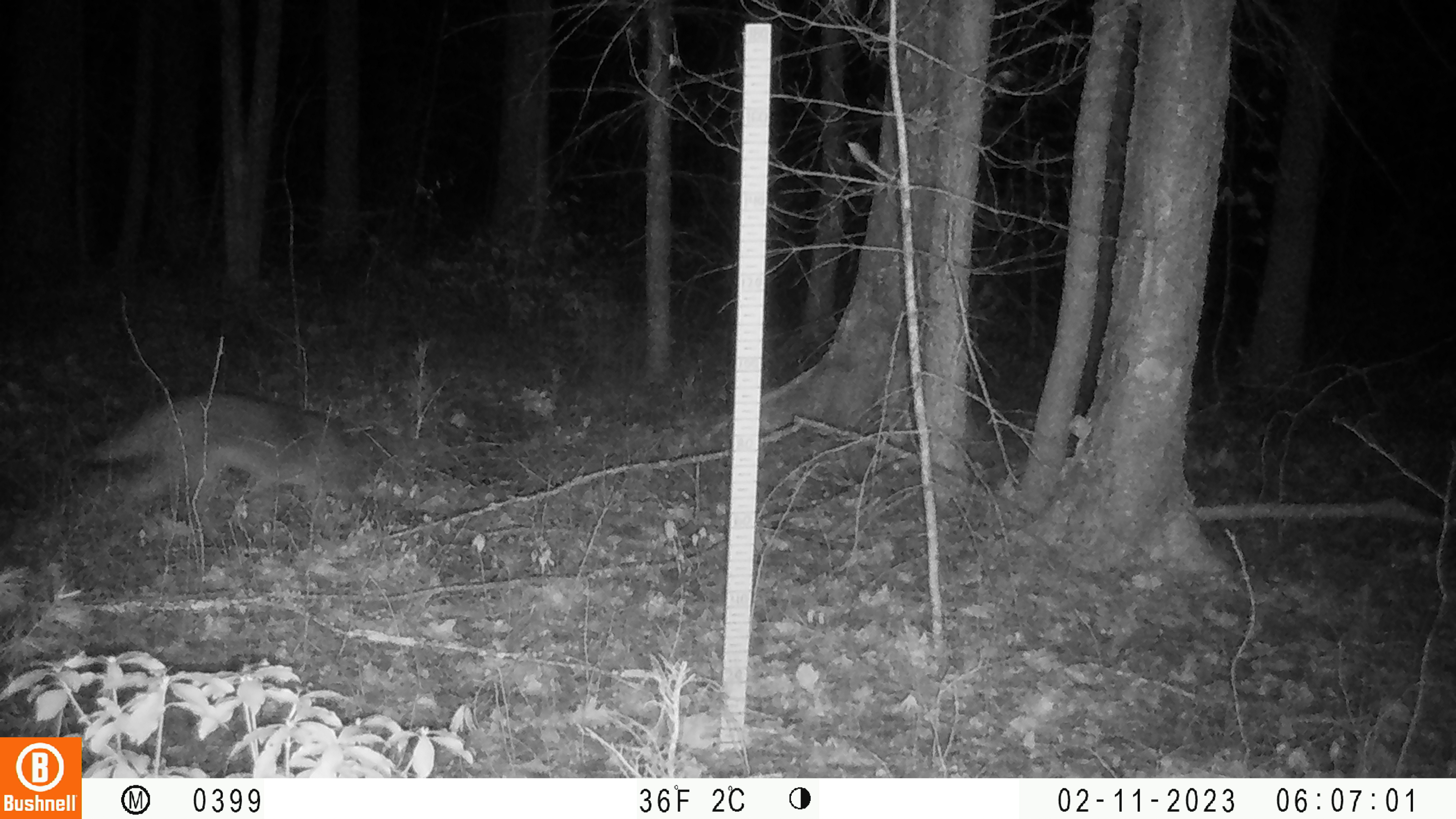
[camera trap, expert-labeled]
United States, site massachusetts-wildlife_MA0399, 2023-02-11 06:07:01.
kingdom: Animalia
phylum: Chordata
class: Mammalia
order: Carnivora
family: Canidae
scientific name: Canidae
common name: canid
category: canid sp.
Canid sp. (canid) (Canidae).